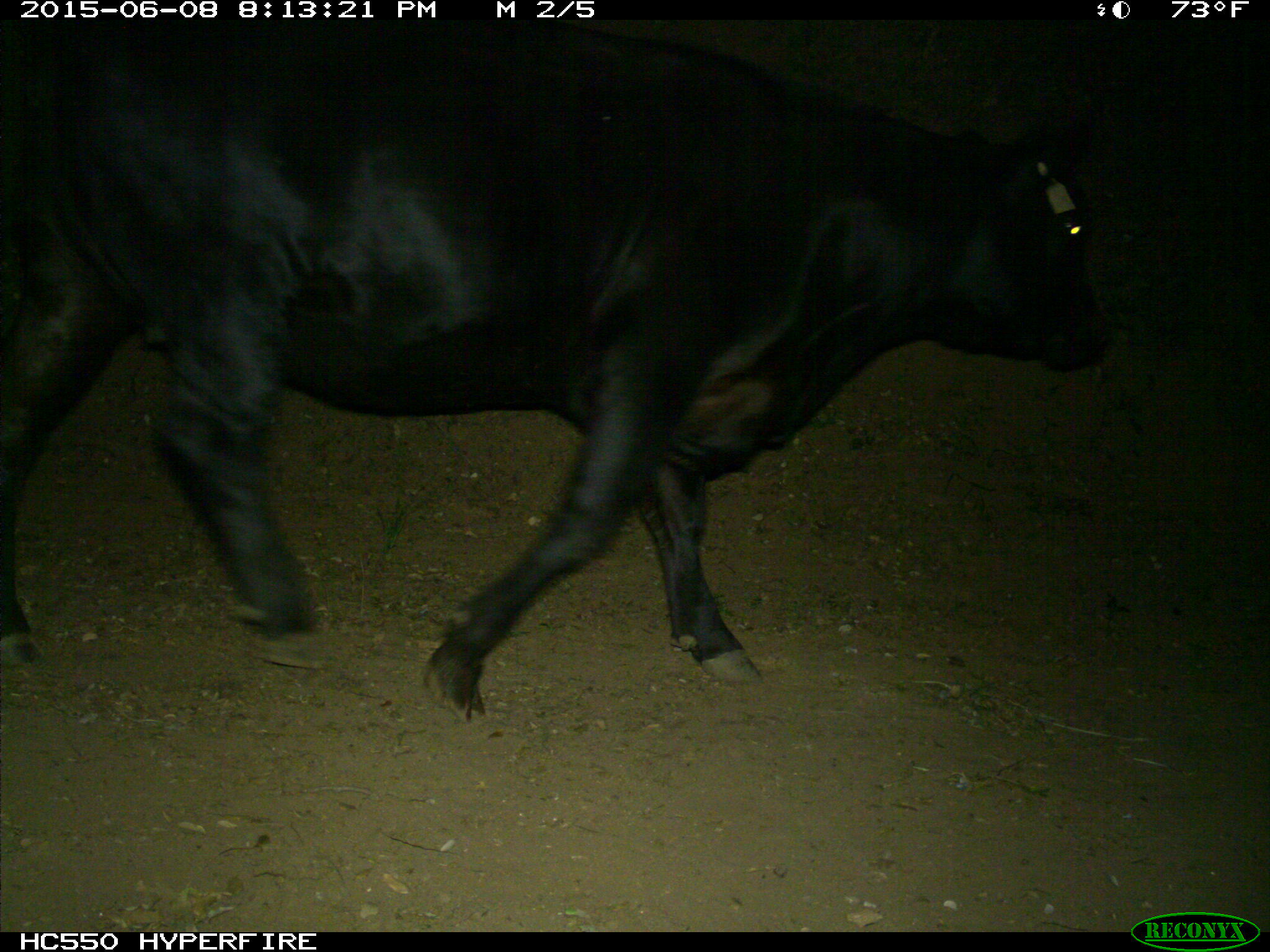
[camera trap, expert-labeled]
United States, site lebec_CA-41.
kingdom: Animalia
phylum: Chordata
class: Mammalia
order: Artiodactyla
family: Bovidae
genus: Bos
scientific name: Bos taurus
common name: domestic cow